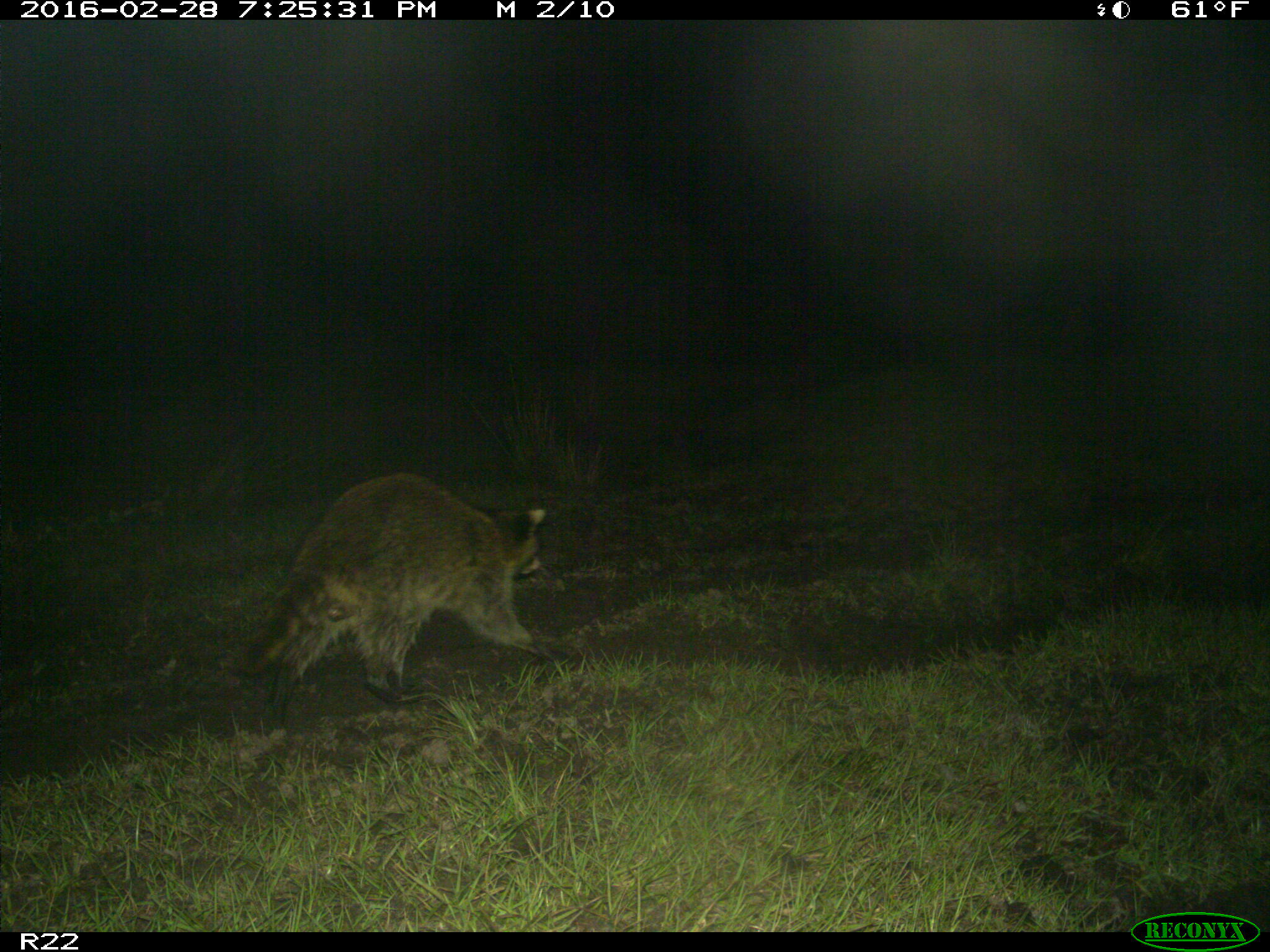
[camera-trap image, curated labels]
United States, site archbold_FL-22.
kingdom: Animalia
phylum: Chordata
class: Mammalia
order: Carnivora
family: Procyonidae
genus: Procyon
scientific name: Procyon lotor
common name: common raccoon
Procyon lotor (common raccoon).